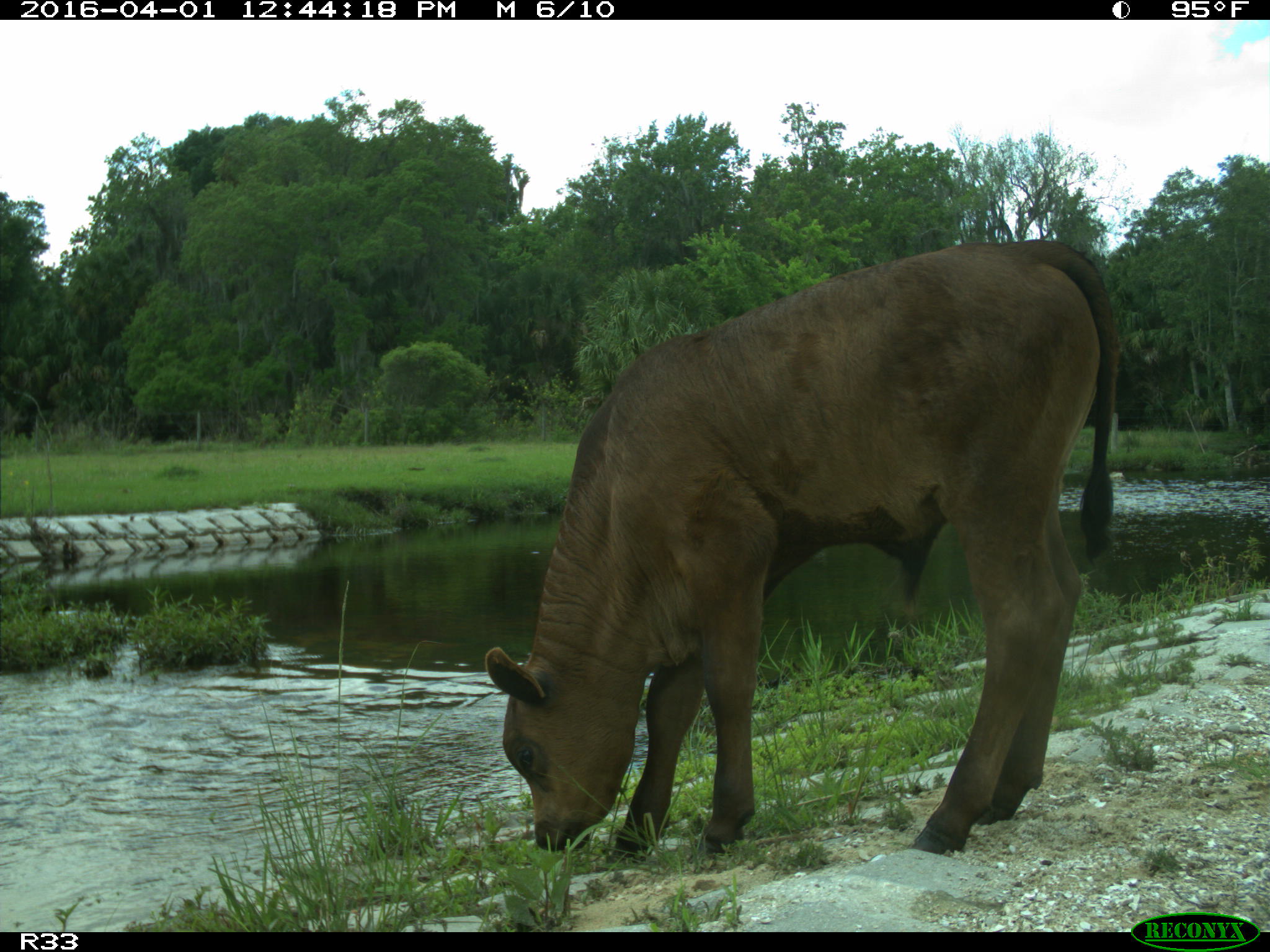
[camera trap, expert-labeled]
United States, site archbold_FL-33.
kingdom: Animalia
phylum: Chordata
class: Mammalia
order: Artiodactyla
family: Bovidae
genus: Bos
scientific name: Bos taurus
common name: domestic cow